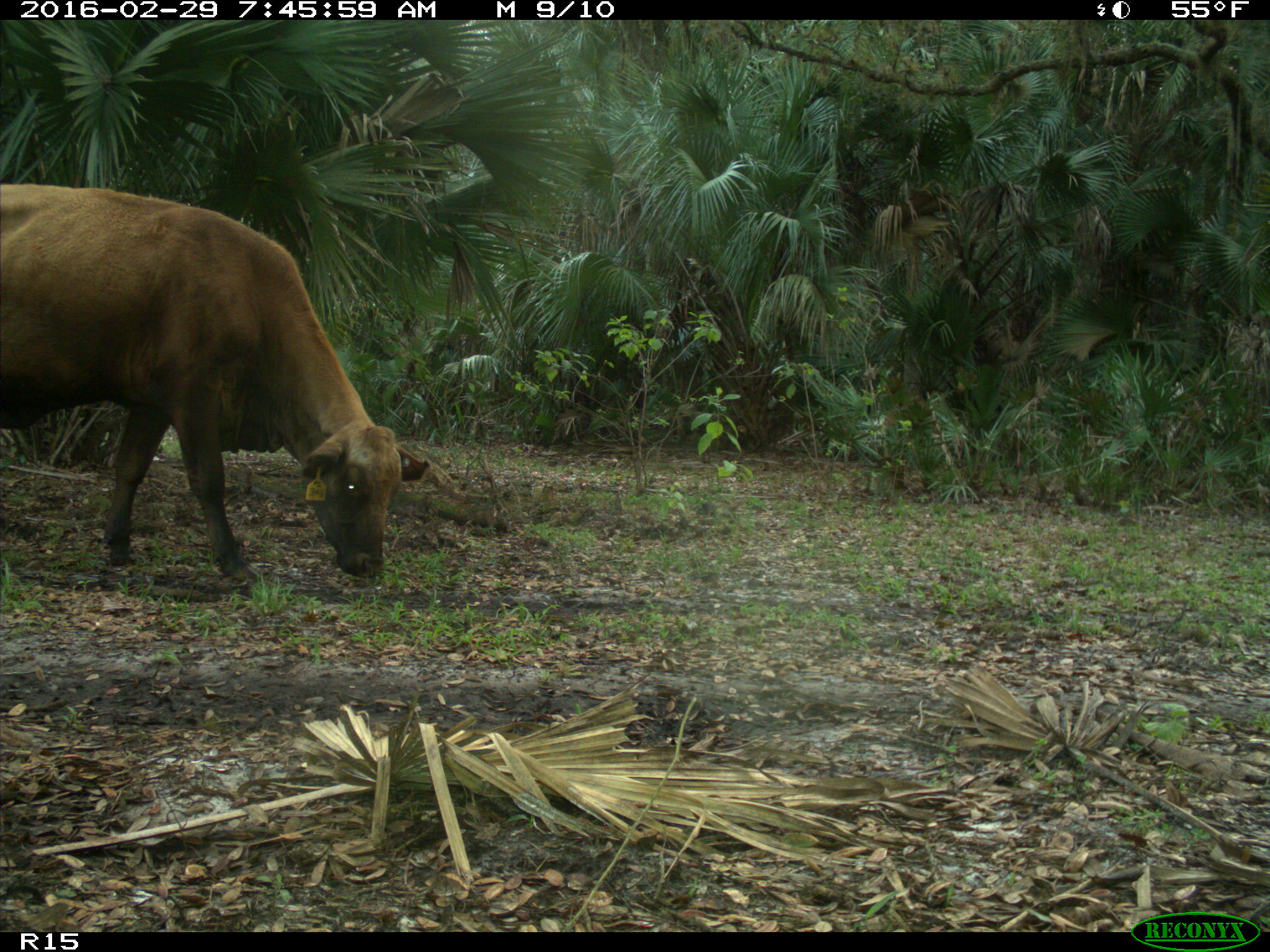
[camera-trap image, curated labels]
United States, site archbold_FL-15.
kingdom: Animalia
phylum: Chordata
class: Mammalia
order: Artiodactyla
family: Bovidae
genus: Bos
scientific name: Bos taurus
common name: domestic cow